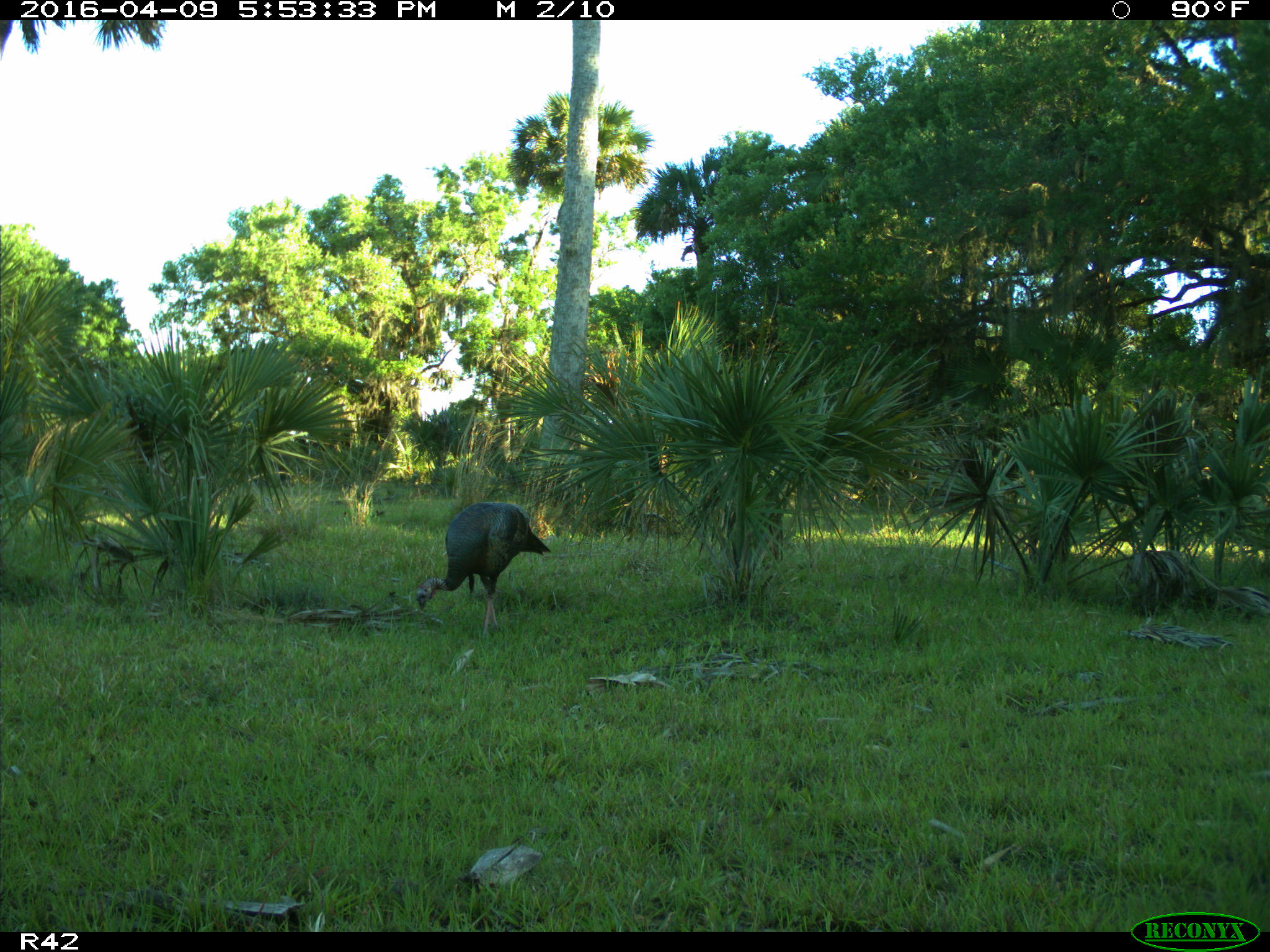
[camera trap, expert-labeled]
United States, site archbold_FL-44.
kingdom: Animalia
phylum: Chordata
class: Aves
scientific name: Aves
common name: birds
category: unidentified bird